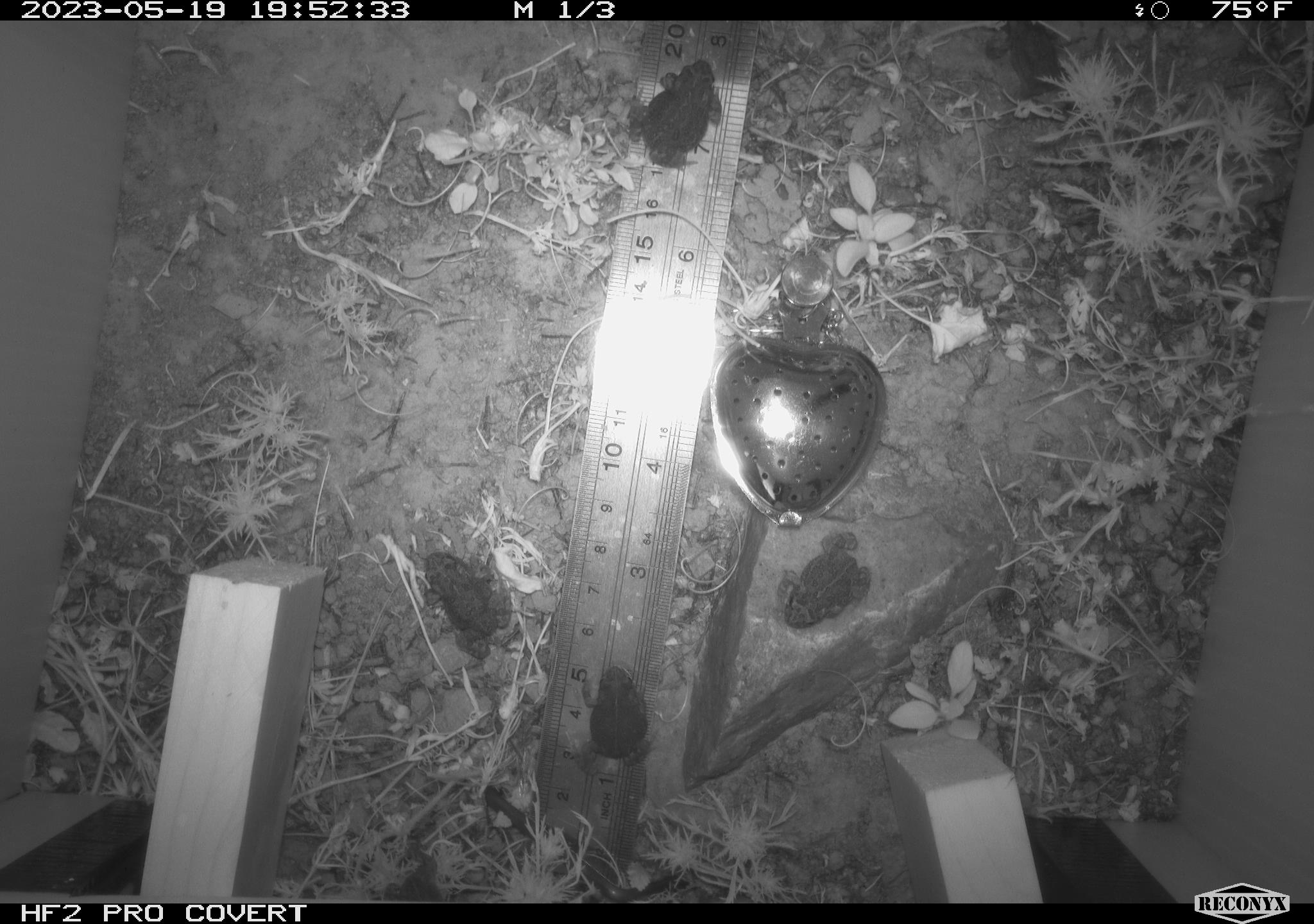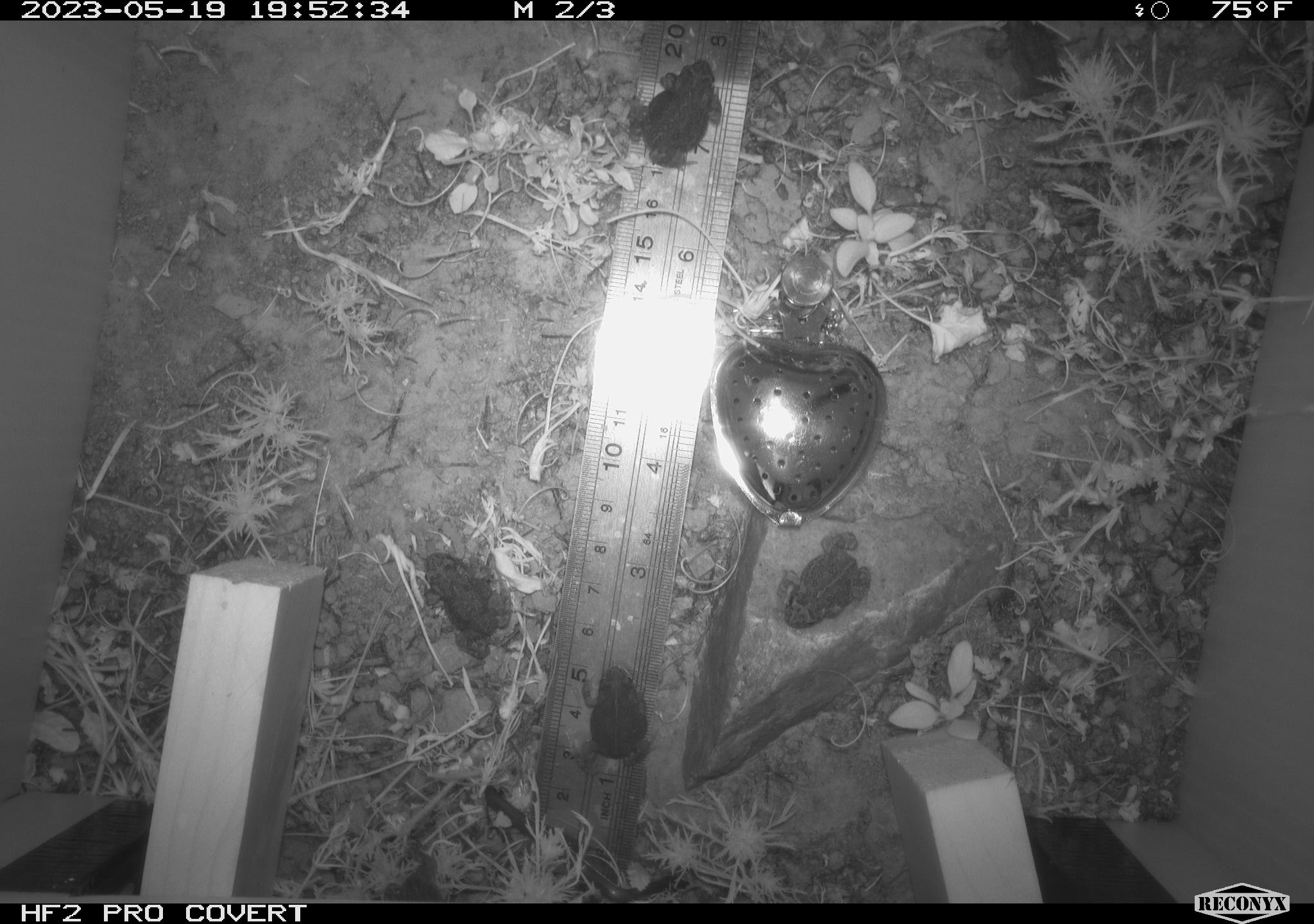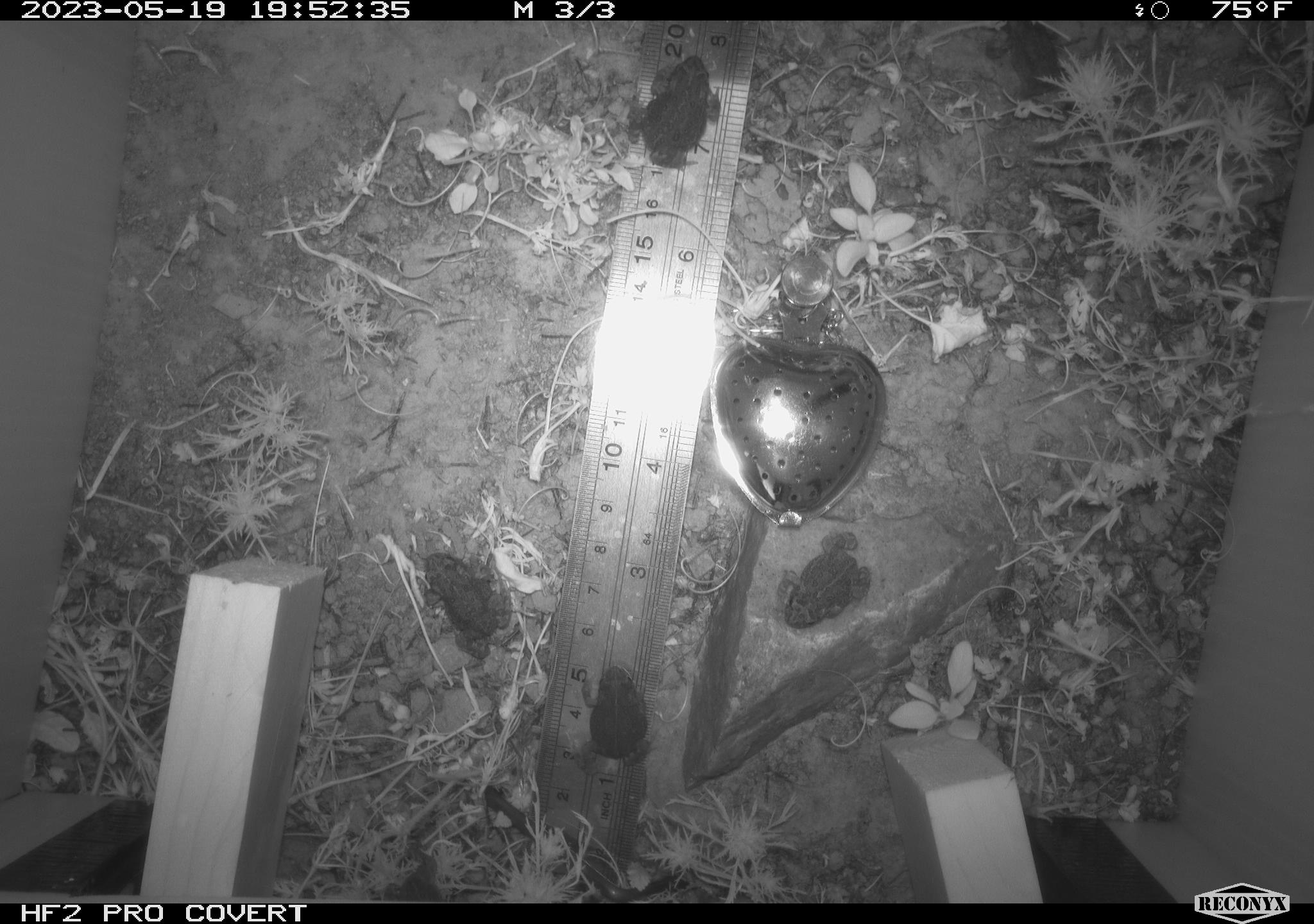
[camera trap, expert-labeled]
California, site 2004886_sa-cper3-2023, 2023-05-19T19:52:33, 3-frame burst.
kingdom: Animalia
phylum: Chordata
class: Amphibia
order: Anura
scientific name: Anura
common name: frogs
Frogs (Anura).